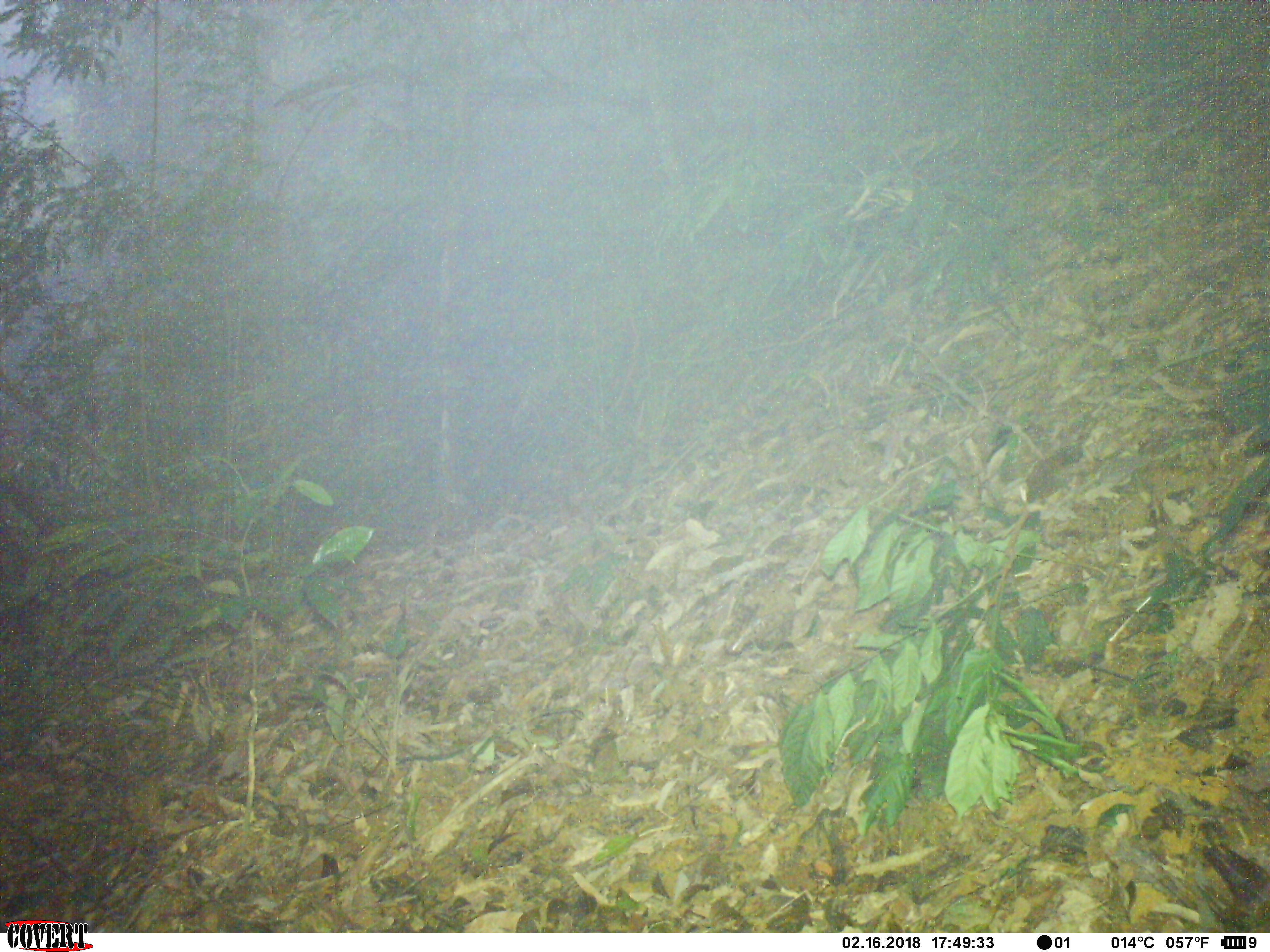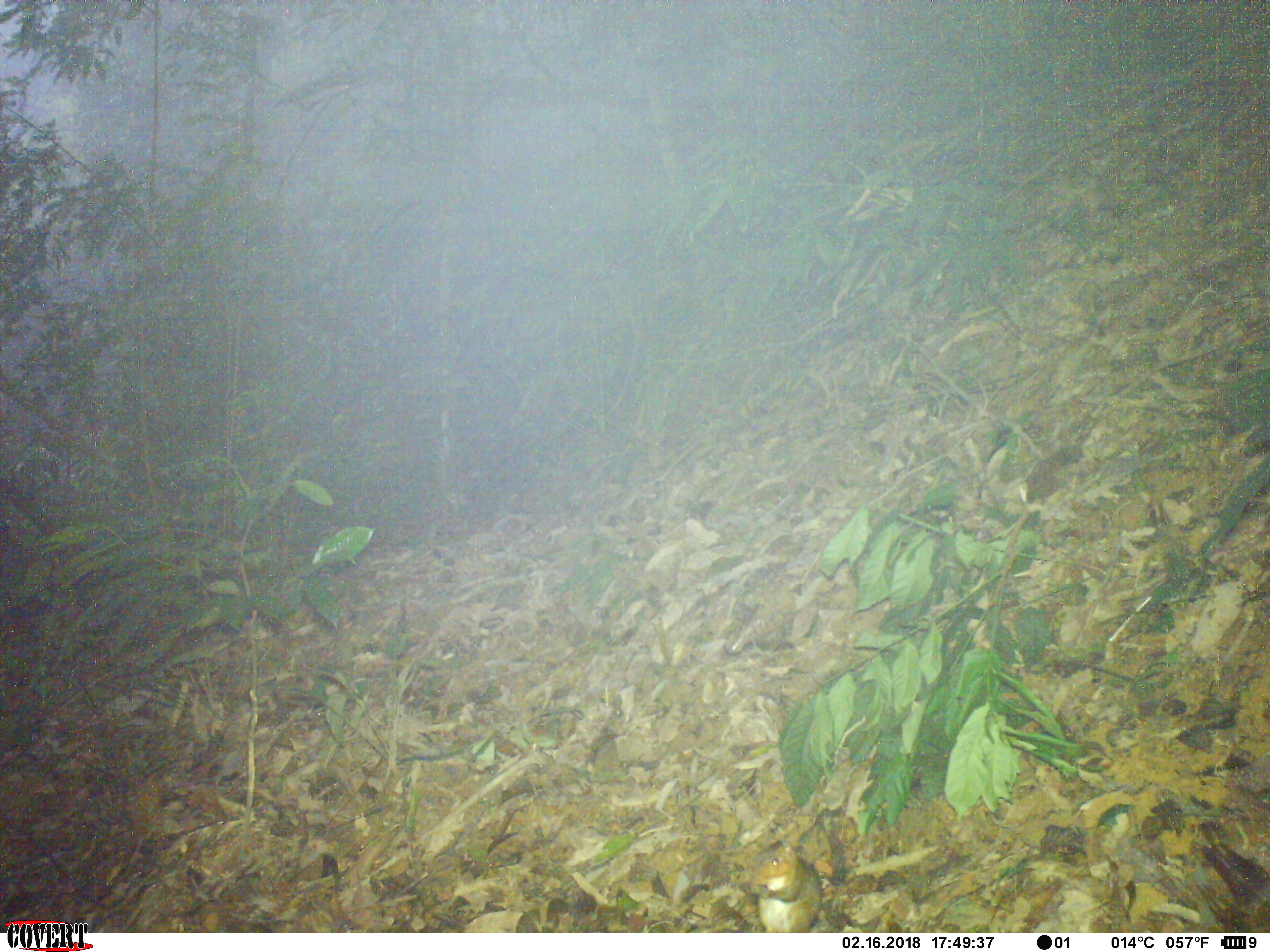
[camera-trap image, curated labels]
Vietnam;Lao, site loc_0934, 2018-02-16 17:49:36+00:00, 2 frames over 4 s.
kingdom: Animalia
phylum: Chordata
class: Mammalia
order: Rodentia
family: Sciuridae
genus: Dremomys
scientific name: Dremomys rufigenis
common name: red-cheeked squirrel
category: red cheeked squirrel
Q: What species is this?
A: Red cheeked squirrel (red-cheeked squirrel) (Dremomys rufigenis).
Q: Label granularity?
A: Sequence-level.